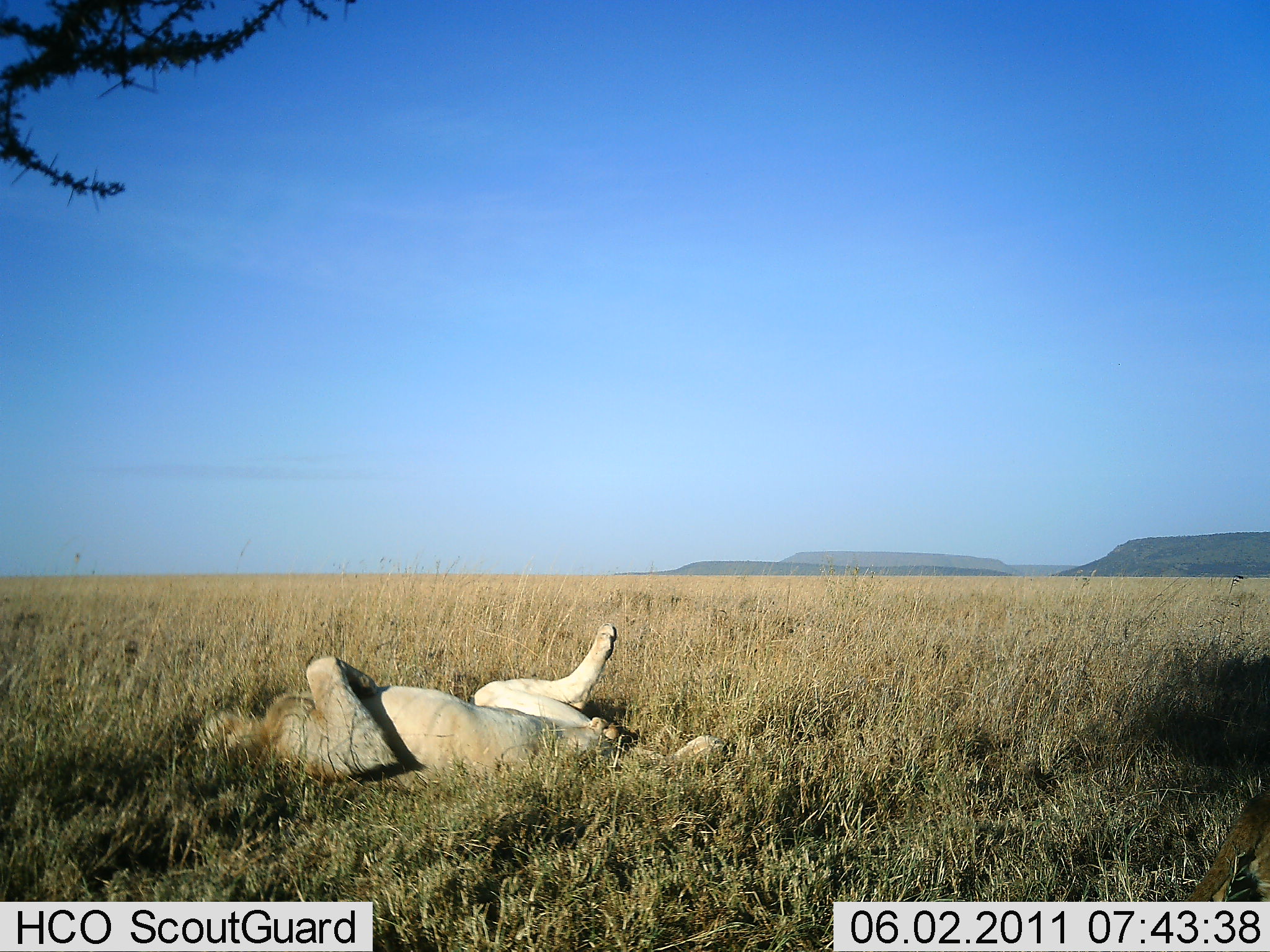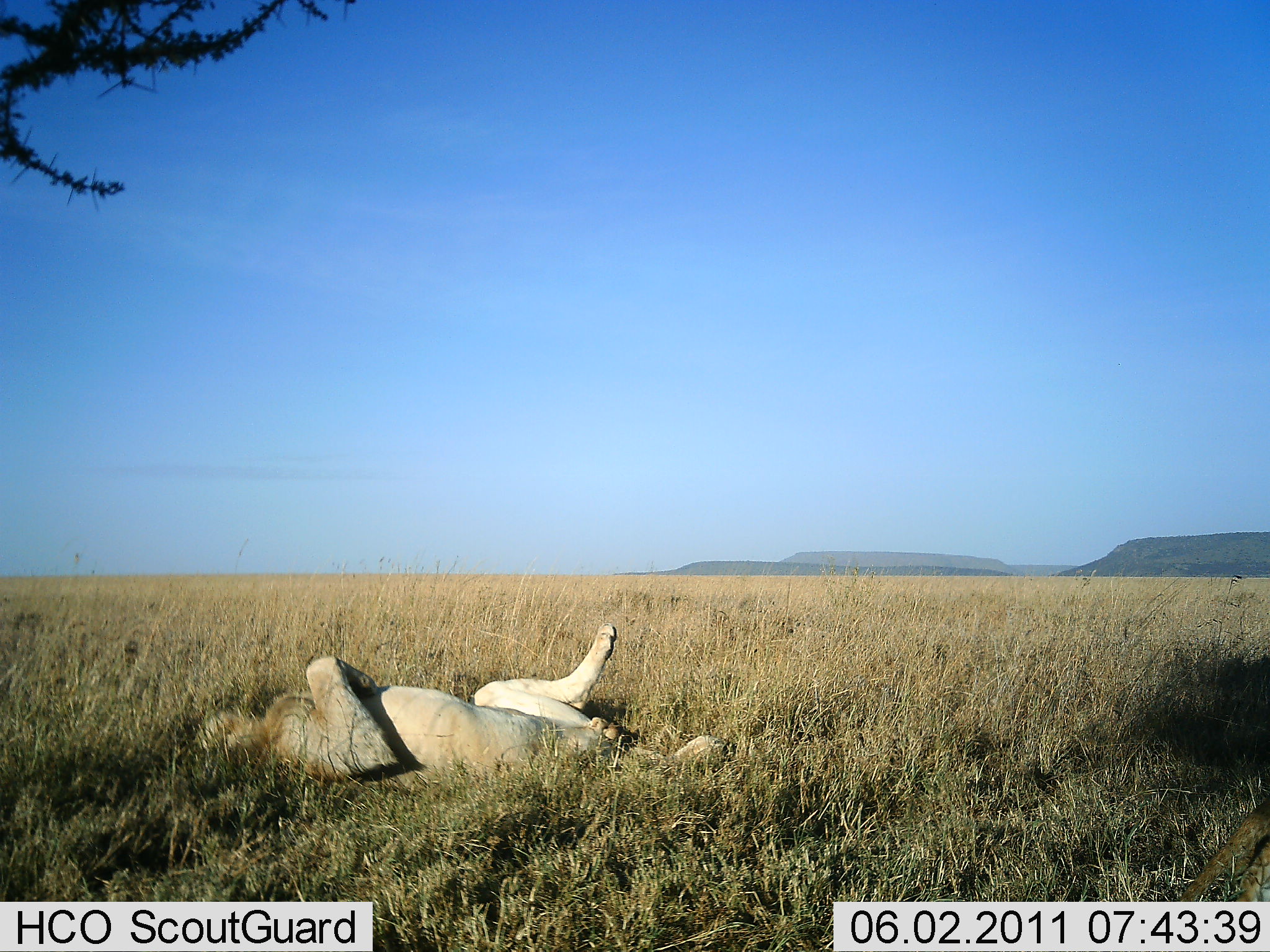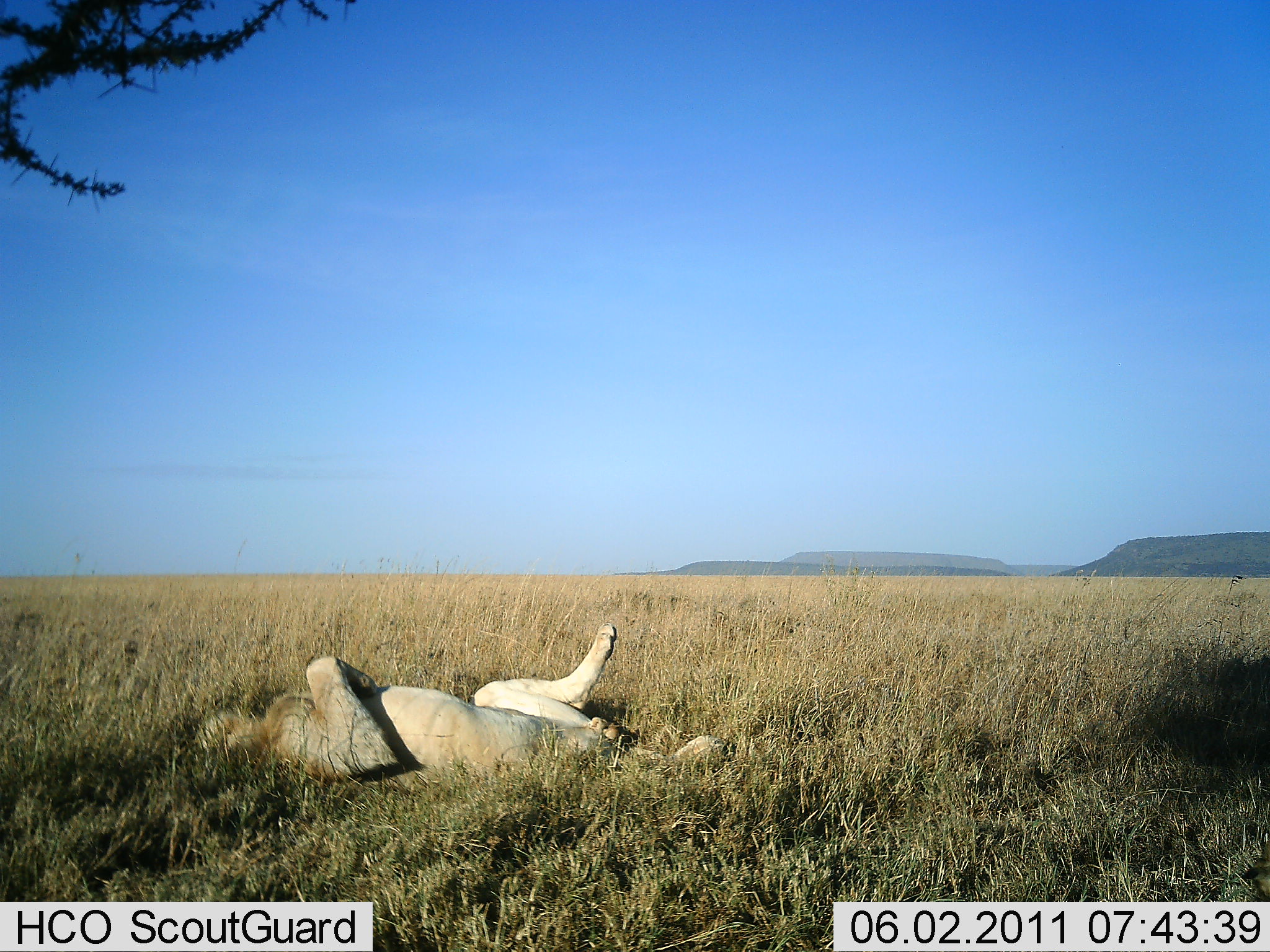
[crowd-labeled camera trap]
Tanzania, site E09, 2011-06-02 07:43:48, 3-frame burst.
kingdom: Animalia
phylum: Chordata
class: Mammalia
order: Carnivora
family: Felidae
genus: Panthera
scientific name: Panthera leo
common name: lion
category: lionfemale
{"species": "lionfemale (lion) (Panthera leo)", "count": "1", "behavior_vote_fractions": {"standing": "0%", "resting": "100%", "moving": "0%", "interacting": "0%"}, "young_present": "0%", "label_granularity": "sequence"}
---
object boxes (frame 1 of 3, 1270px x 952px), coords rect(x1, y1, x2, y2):
animal: rect(192, 623, 727, 794); rect(1179, 790, 1270, 902)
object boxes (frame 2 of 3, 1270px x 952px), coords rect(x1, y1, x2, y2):
animal: rect(195, 623, 728, 795); rect(1179, 793, 1267, 903)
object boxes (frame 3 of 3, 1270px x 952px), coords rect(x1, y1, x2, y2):
animal: rect(195, 623, 725, 781)